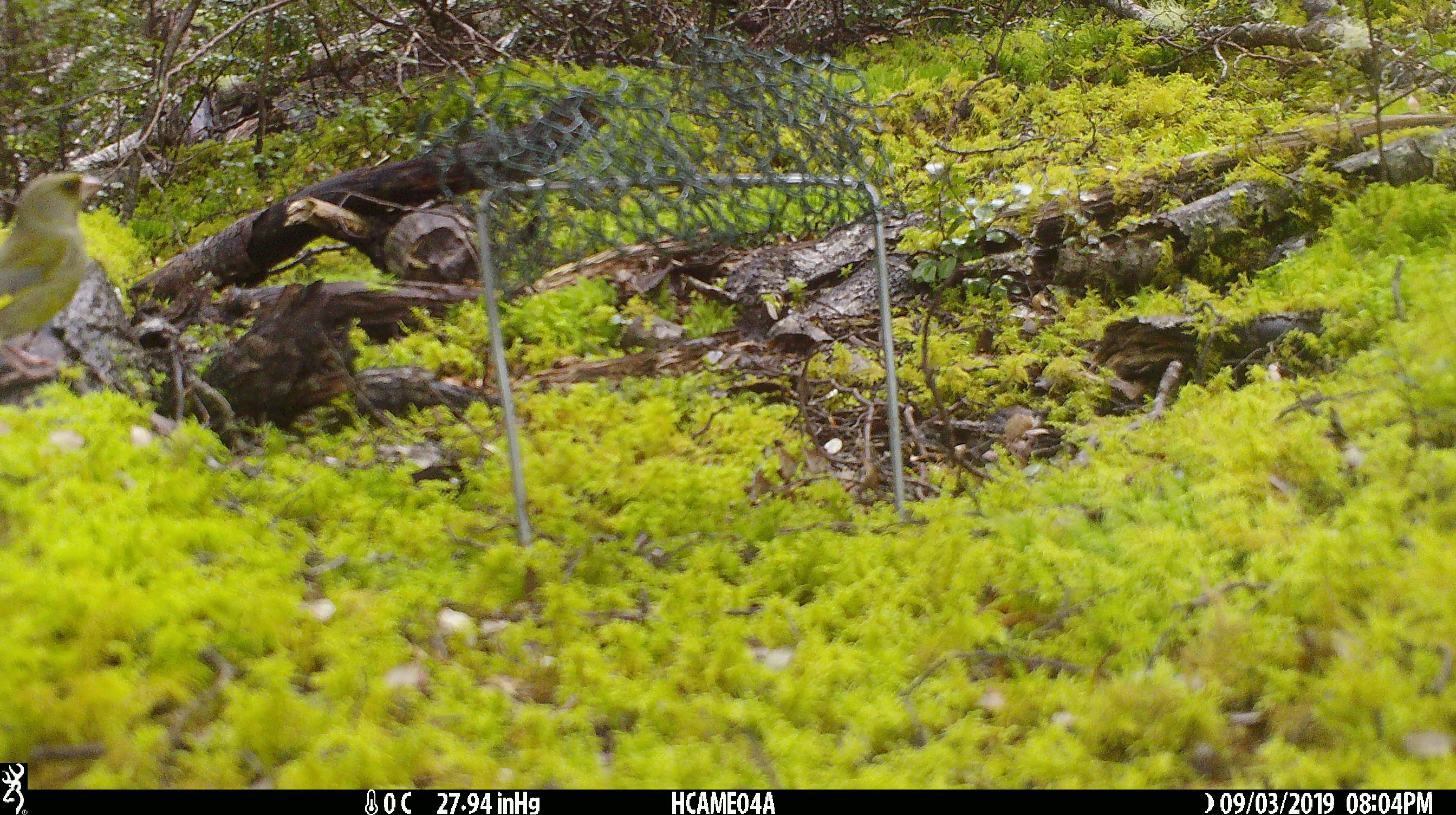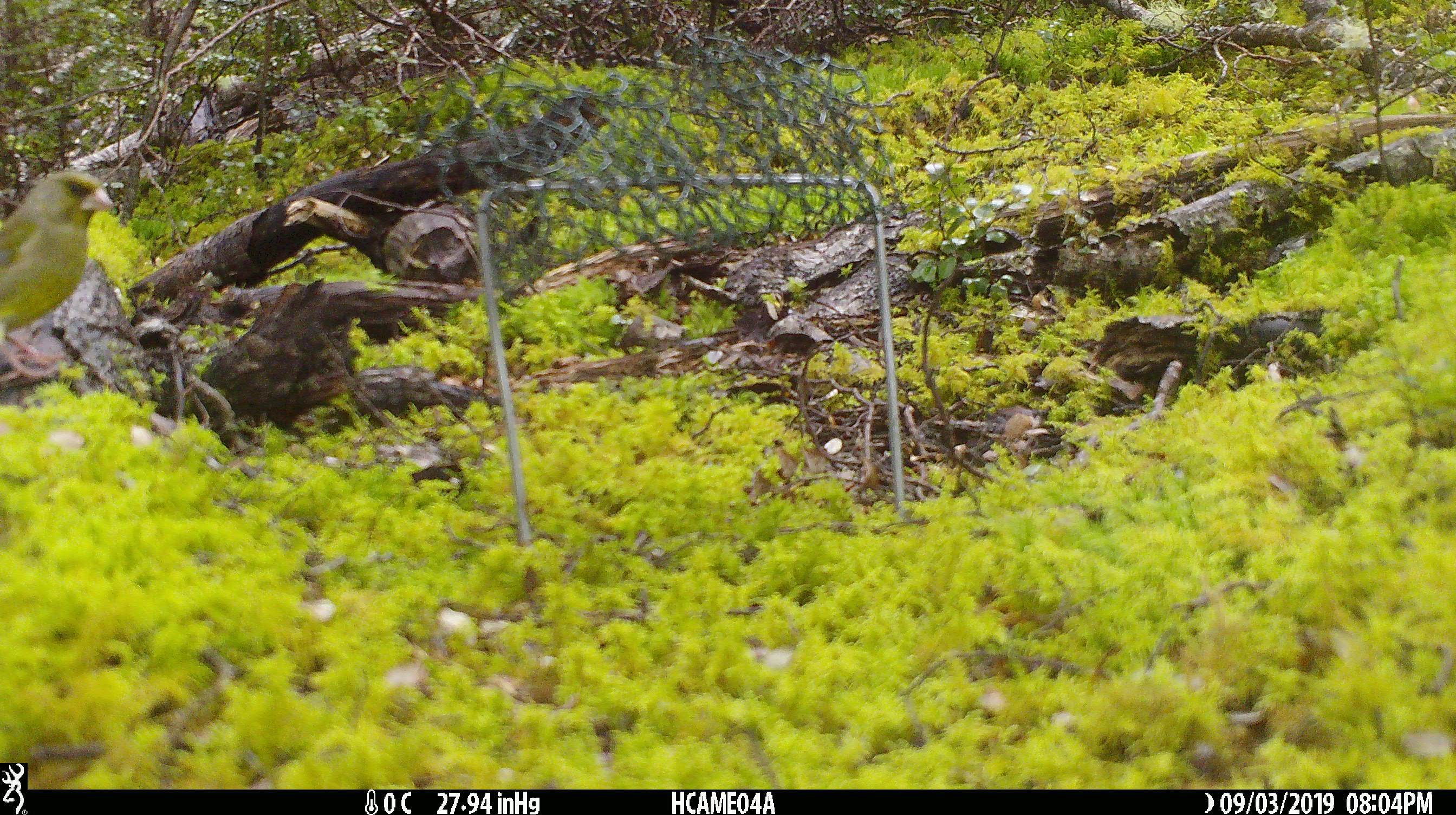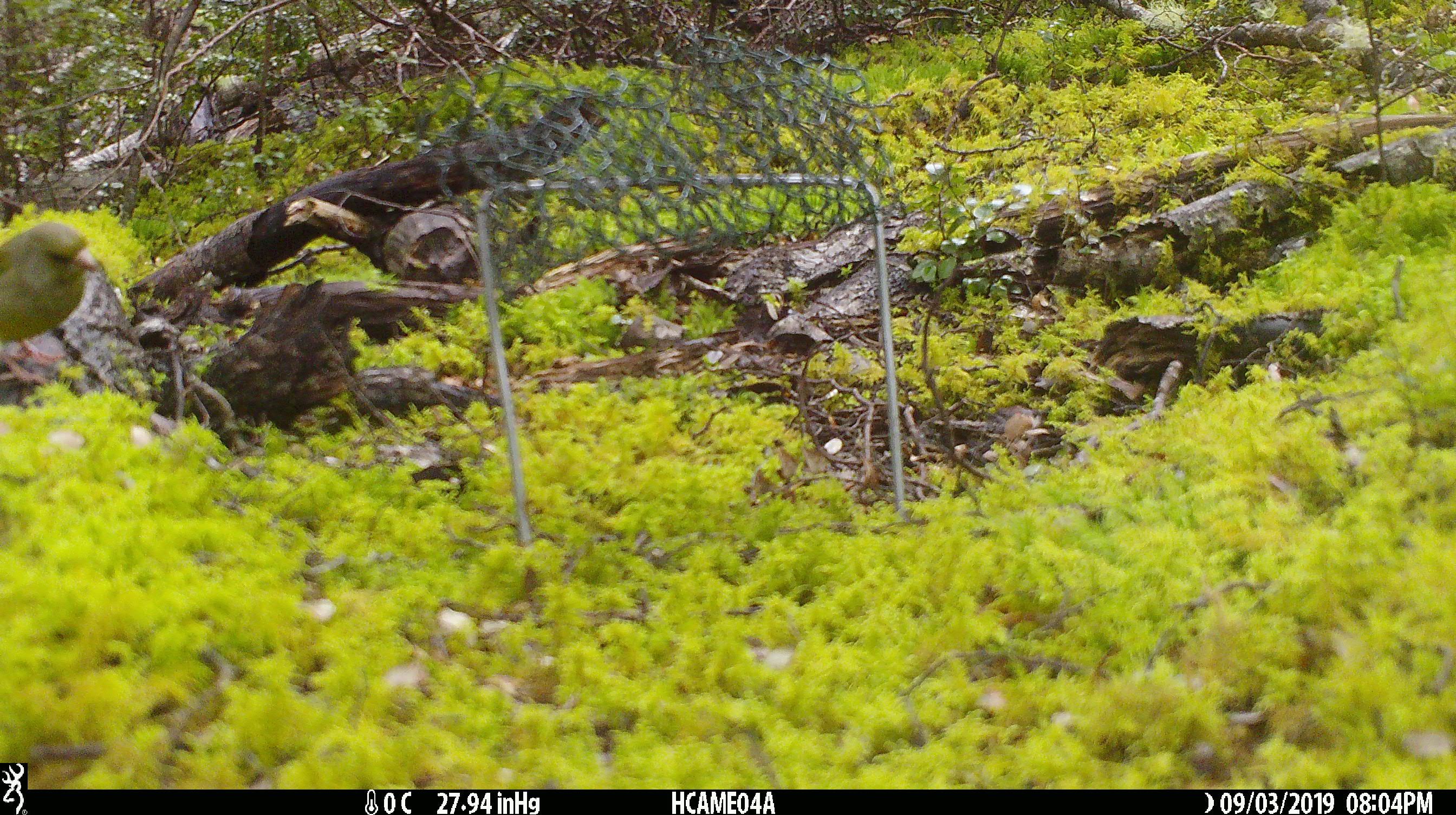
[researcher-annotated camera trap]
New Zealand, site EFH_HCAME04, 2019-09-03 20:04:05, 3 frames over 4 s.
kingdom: Animalia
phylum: Chordata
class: Aves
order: Passeriformes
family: Fringillidae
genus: Chloris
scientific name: Chloris chloris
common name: greenfinch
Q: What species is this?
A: Greenfinch (Chloris chloris).